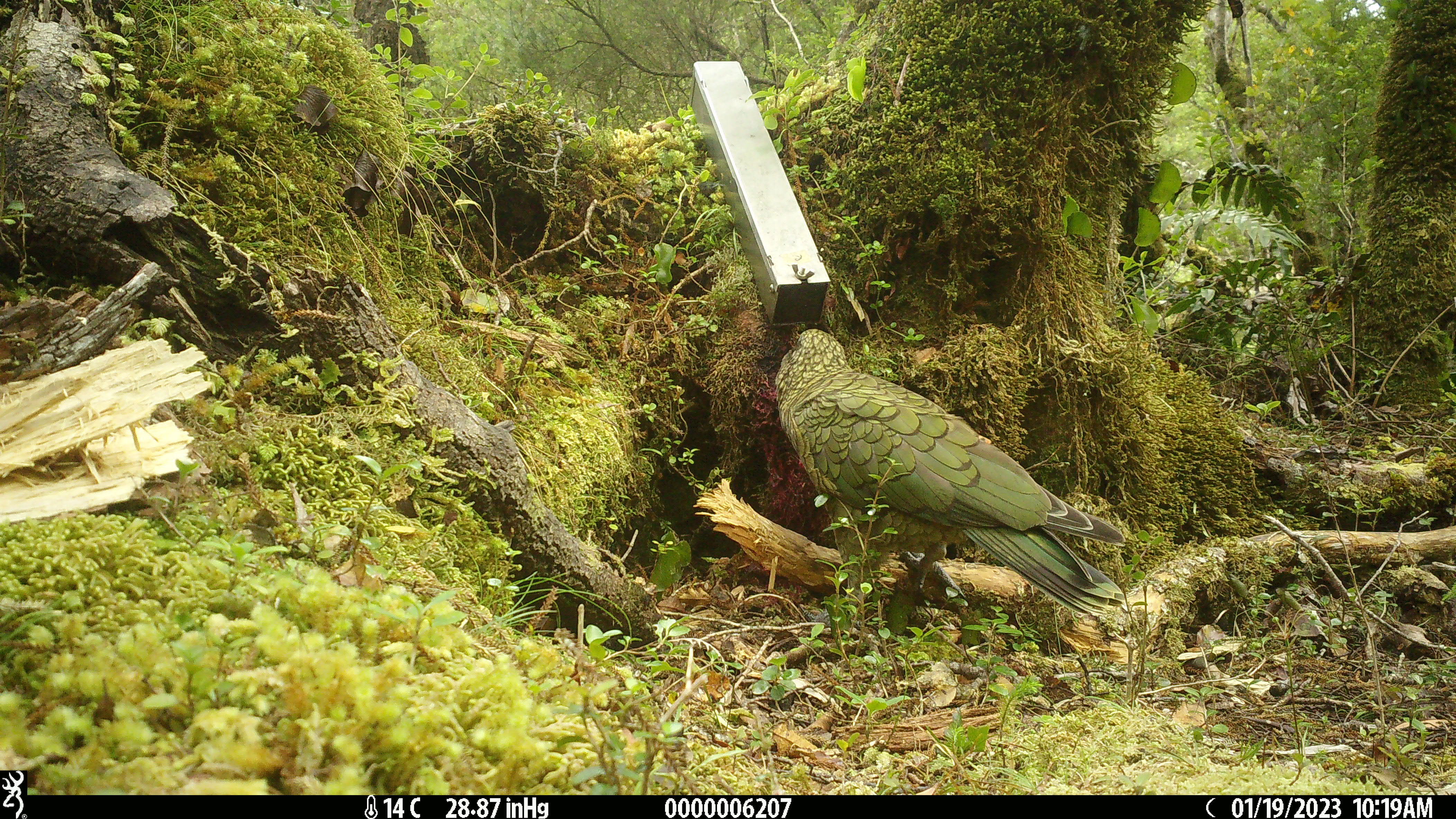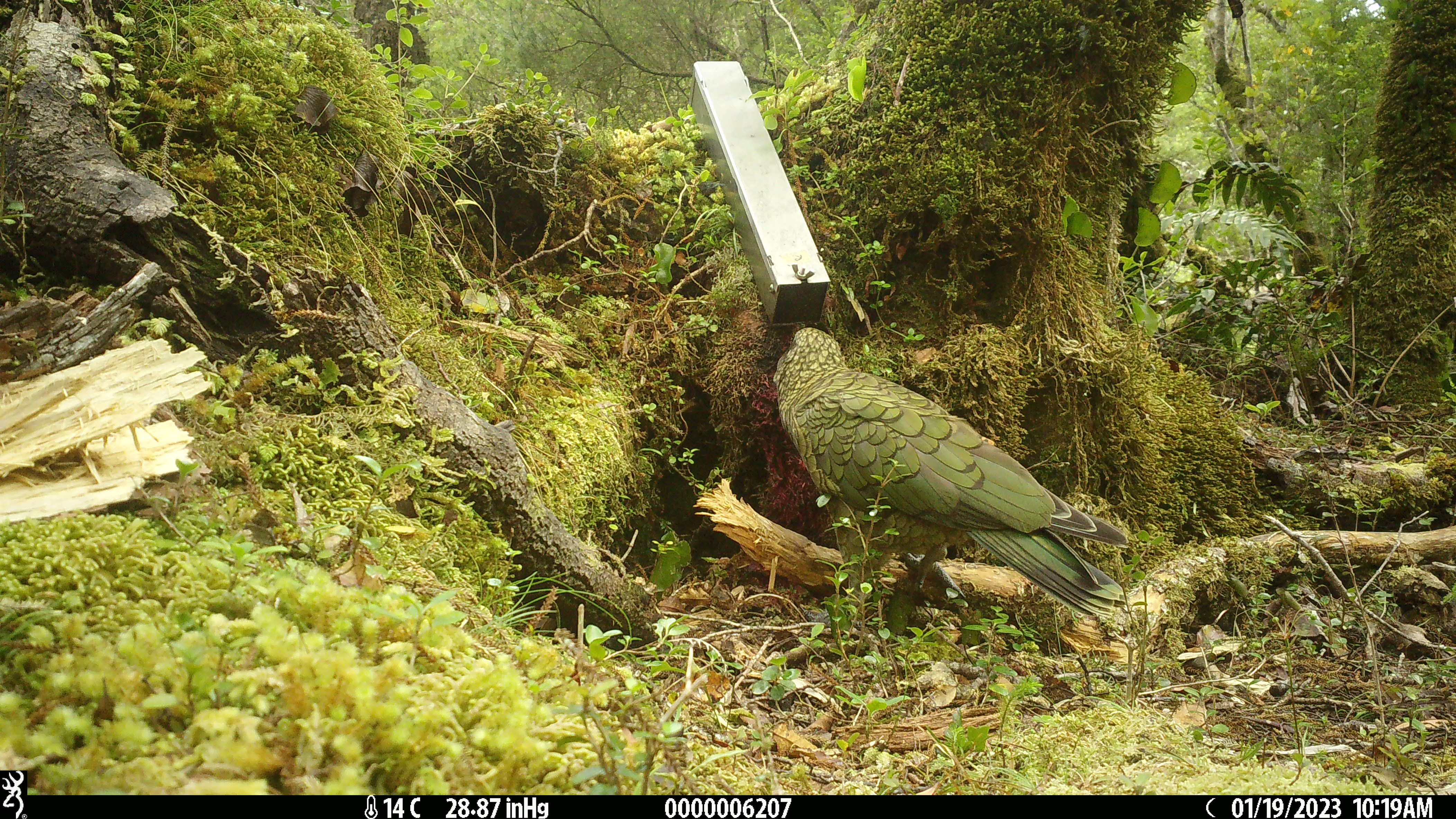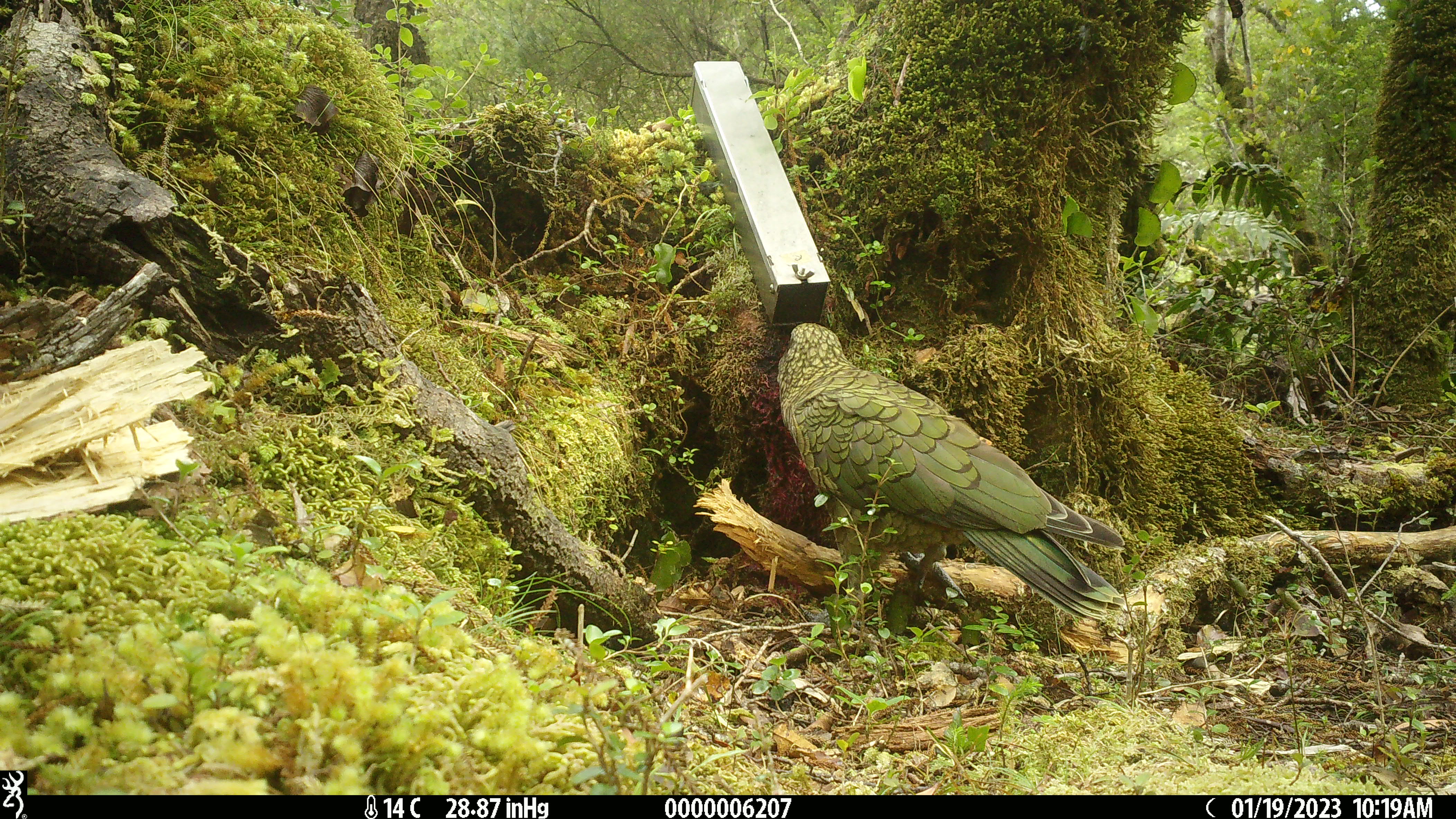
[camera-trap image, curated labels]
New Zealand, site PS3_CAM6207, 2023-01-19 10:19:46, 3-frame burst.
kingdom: Animalia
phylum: Chordata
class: Aves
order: Psittaciformes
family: Strigopidae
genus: Nestor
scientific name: Nestor notabilis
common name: kea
Kea (Nestor notabilis).